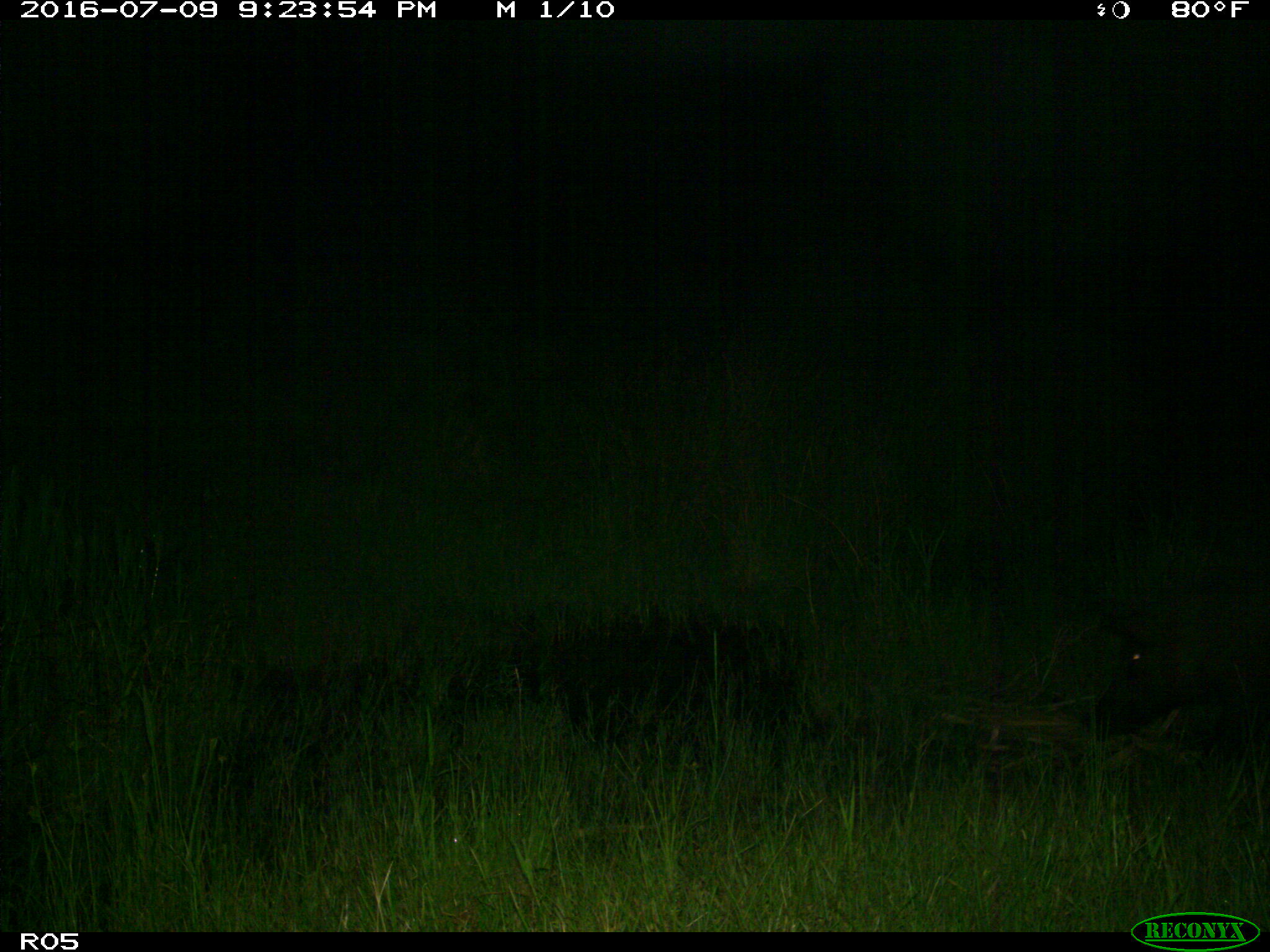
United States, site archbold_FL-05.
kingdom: Animalia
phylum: Chordata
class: Mammalia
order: Artiodactyla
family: Suidae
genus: Sus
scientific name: Sus scrofa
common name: wild boar